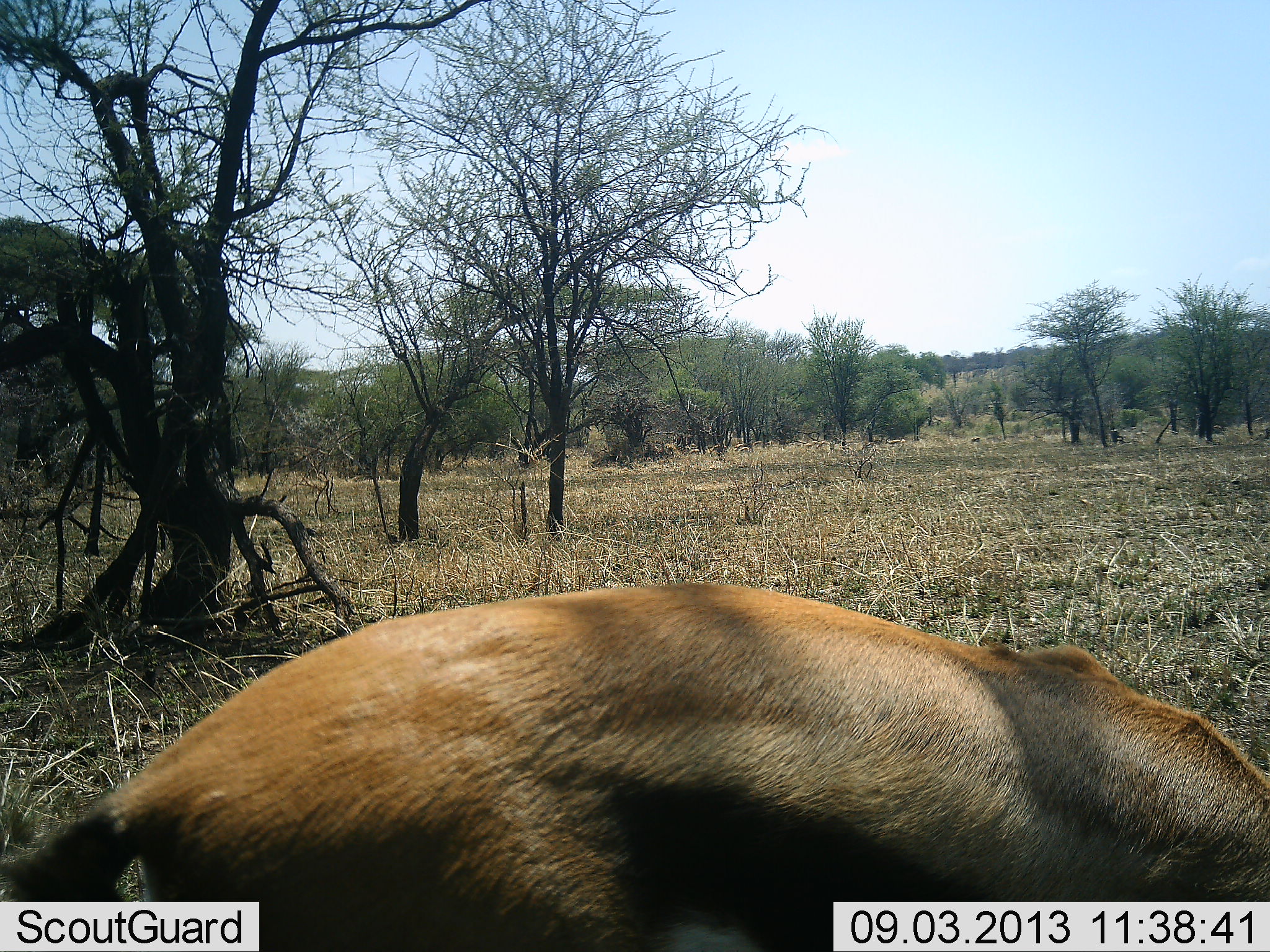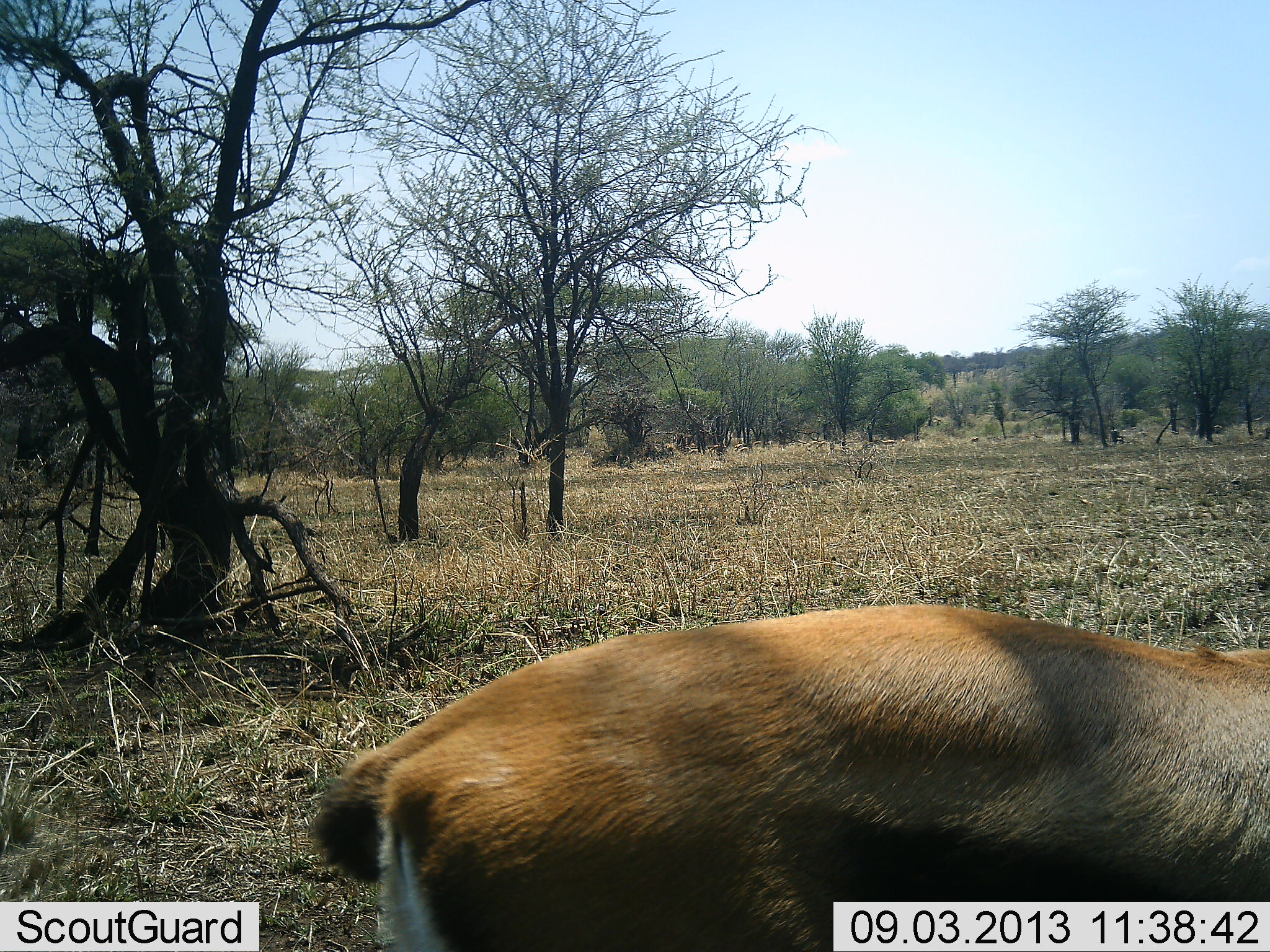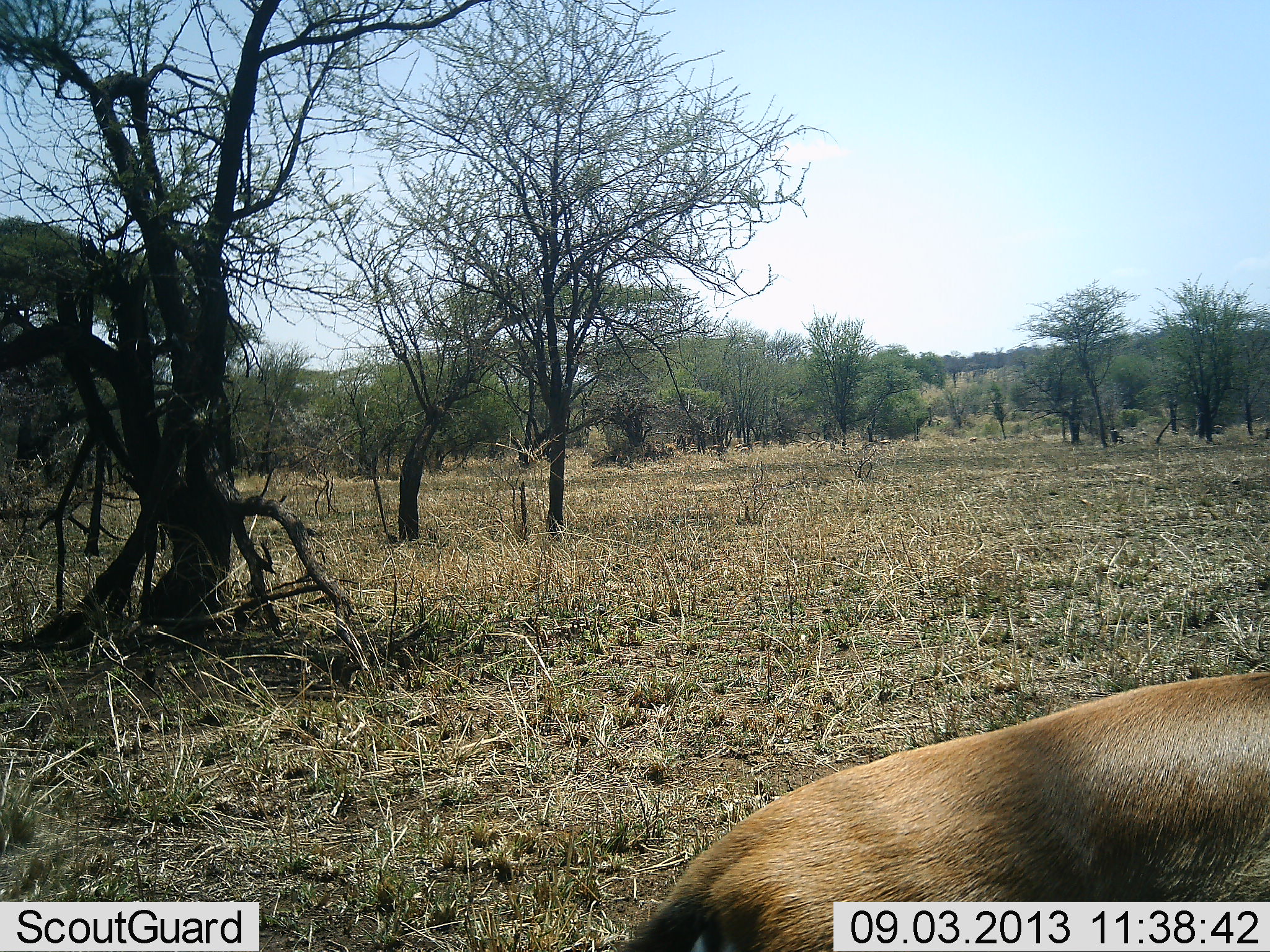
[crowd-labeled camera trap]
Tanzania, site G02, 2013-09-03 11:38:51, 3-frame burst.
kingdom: Animalia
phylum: Chordata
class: Mammalia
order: Artiodactyla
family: Bovidae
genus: Eudorcas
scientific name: Eudorcas thomsonii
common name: thomson's gazelle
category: gazellethomsons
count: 1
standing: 5%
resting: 5%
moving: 75%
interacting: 0%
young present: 0%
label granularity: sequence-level